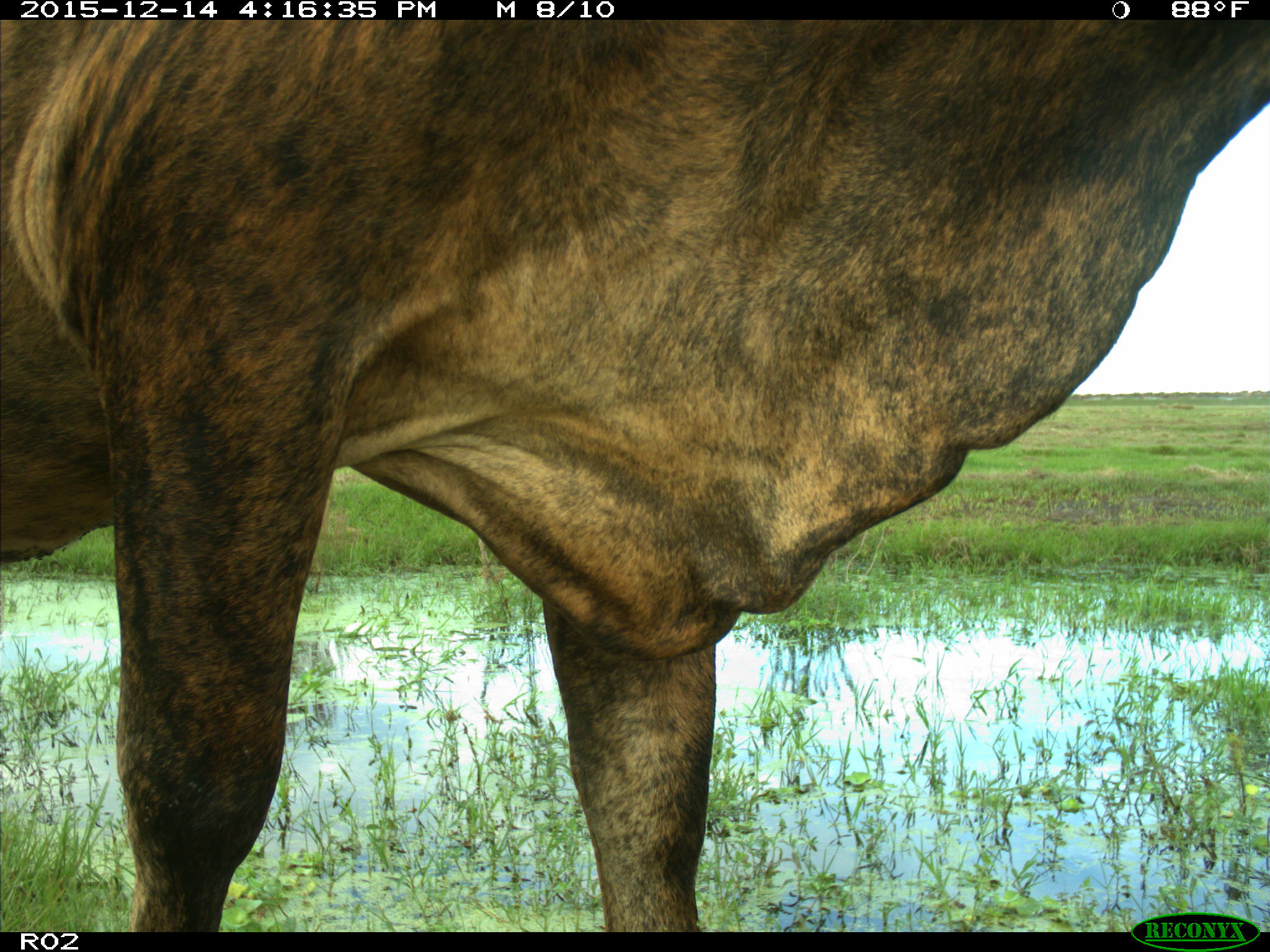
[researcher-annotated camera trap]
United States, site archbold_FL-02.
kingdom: Animalia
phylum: Chordata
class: Mammalia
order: Artiodactyla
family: Bovidae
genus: Bos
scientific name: Bos taurus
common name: domestic cow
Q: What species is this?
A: Bos taurus (domestic cow).